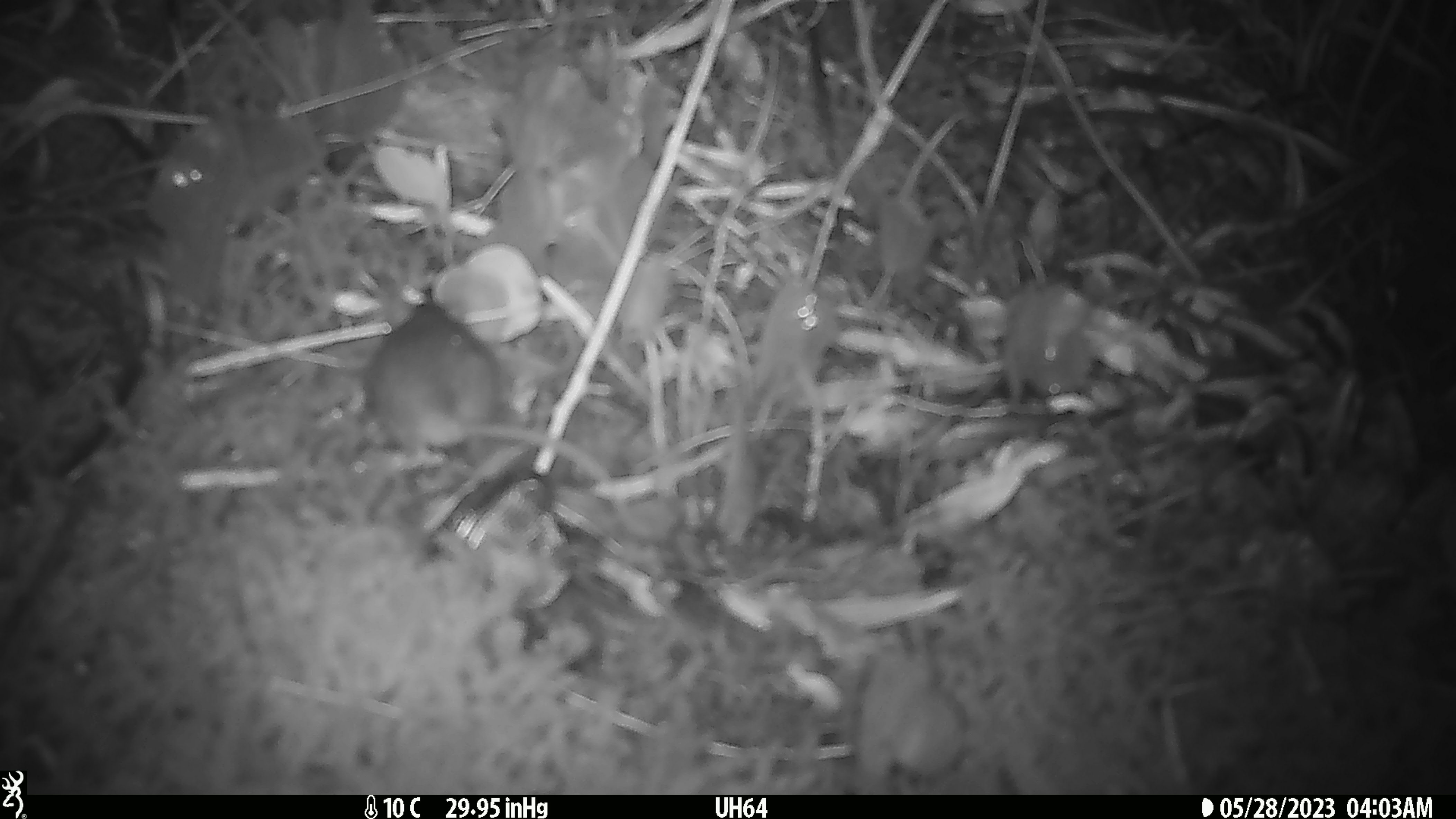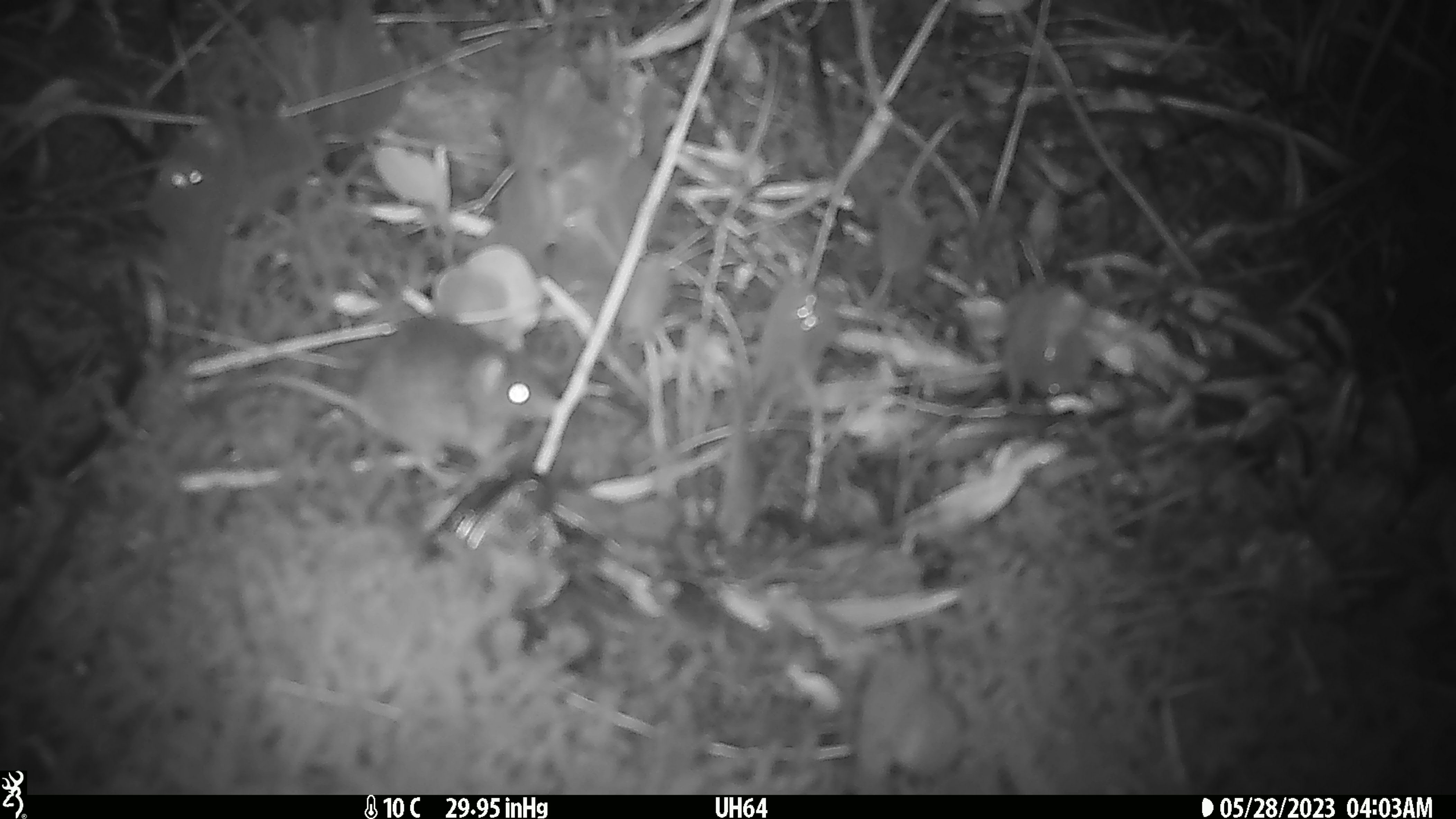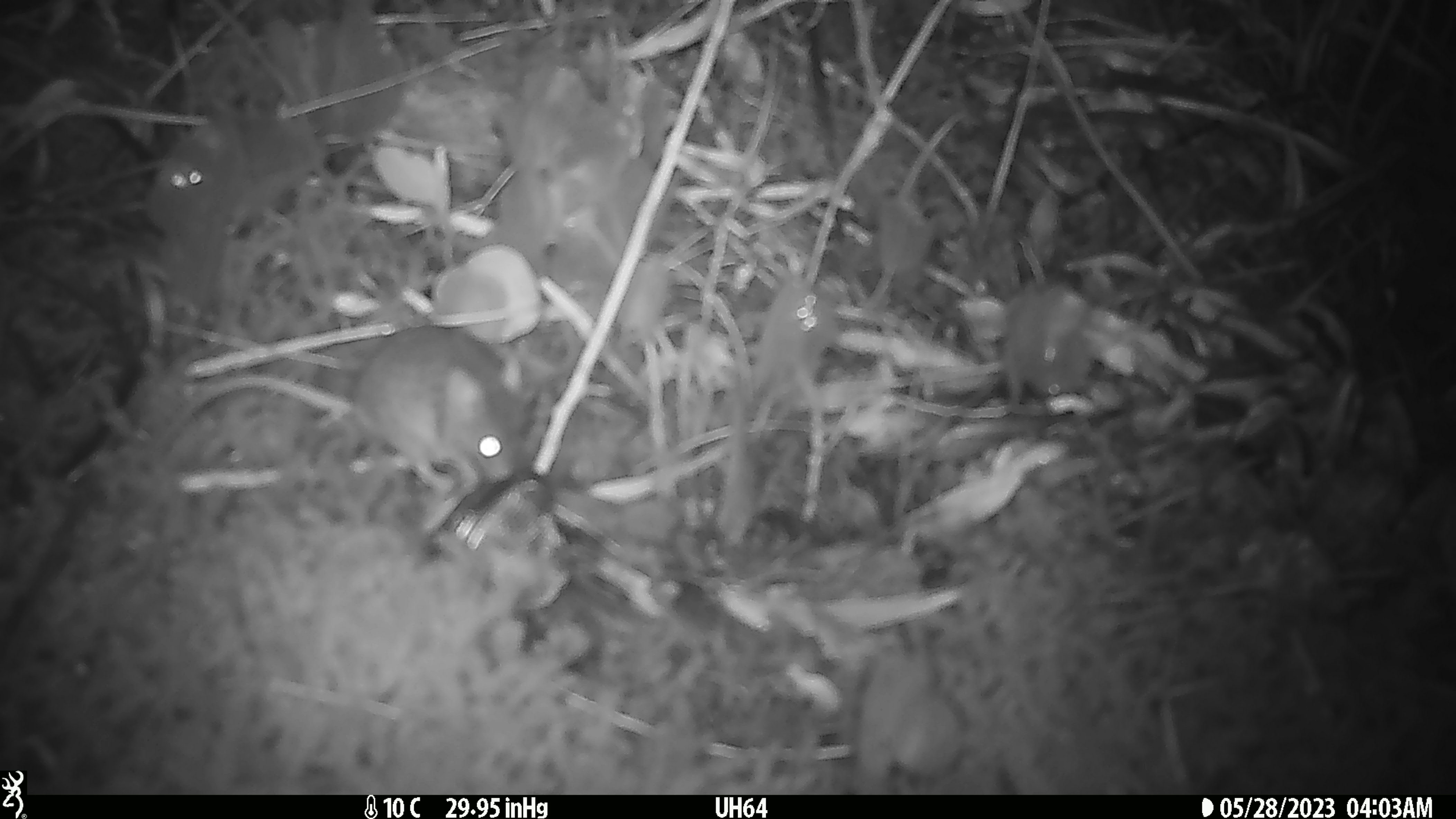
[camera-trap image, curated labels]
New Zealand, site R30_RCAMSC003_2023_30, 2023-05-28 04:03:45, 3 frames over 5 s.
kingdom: Animalia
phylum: Chordata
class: Mammalia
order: Rodentia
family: Muridae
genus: Mus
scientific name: Mus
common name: mouse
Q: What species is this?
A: Mouse (Mus).